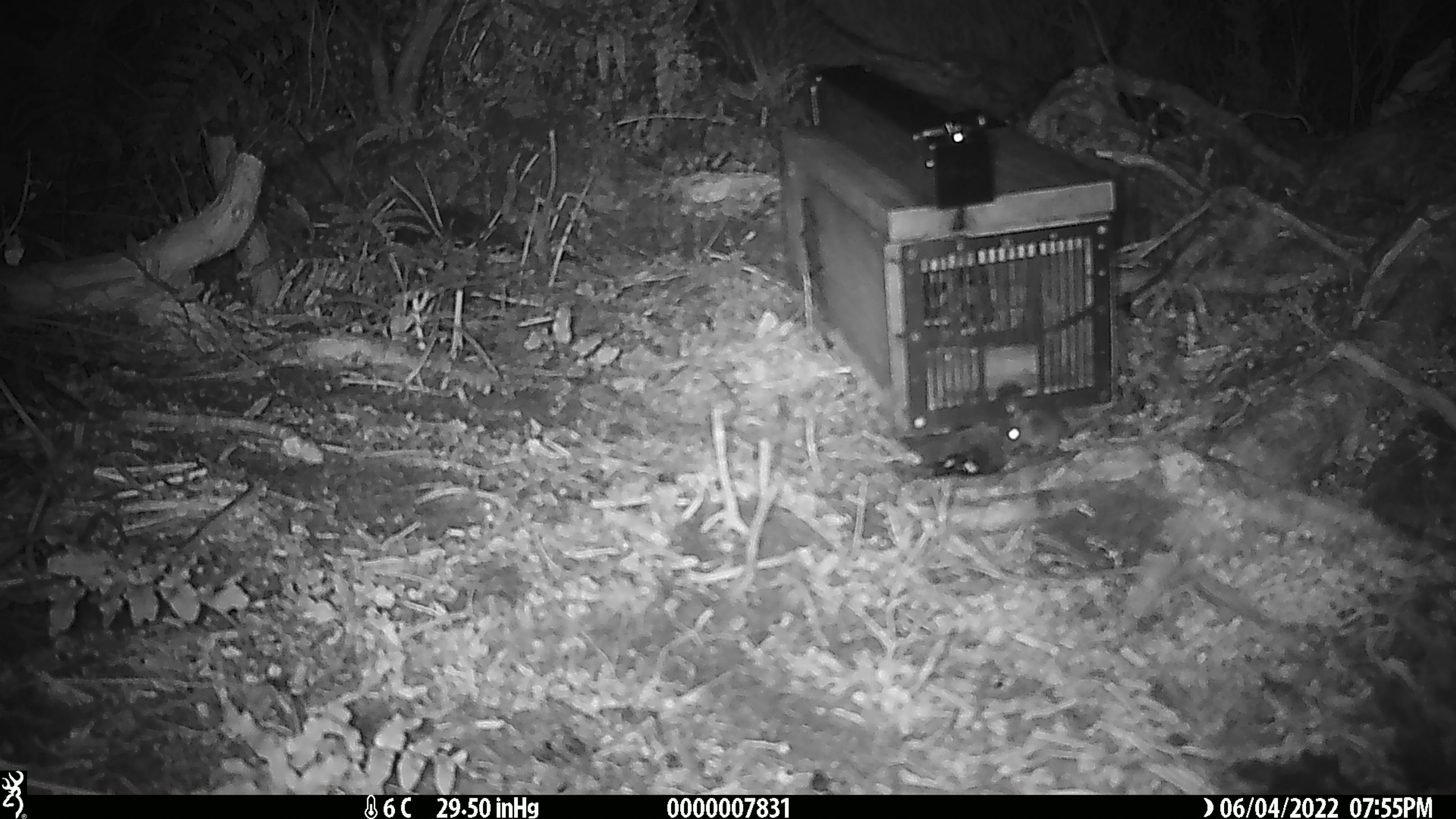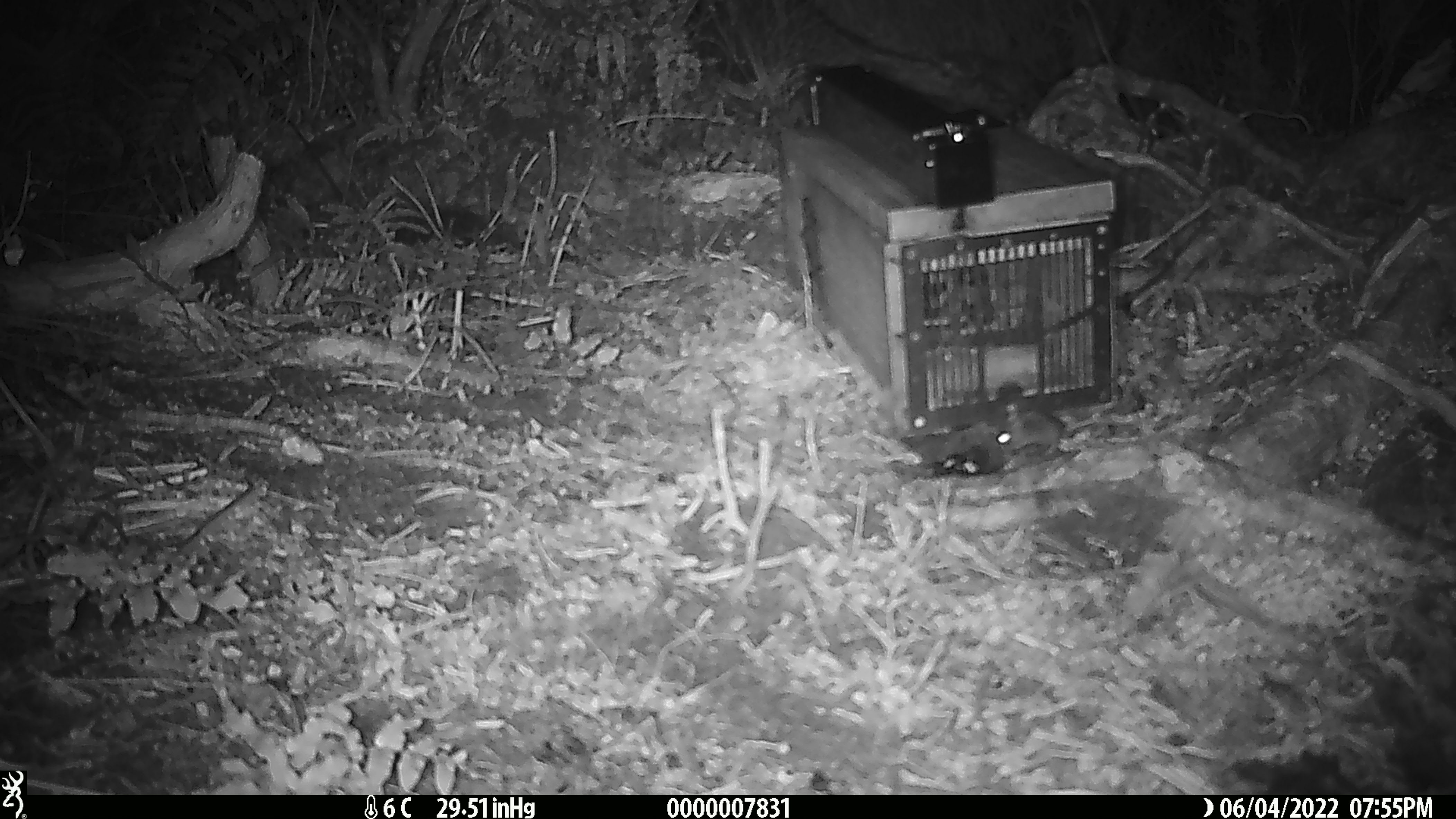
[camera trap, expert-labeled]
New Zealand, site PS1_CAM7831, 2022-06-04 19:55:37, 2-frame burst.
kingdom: Animalia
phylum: Chordata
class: Mammalia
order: Rodentia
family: Muridae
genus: Mus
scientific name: Mus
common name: mouse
Mouse (Mus).